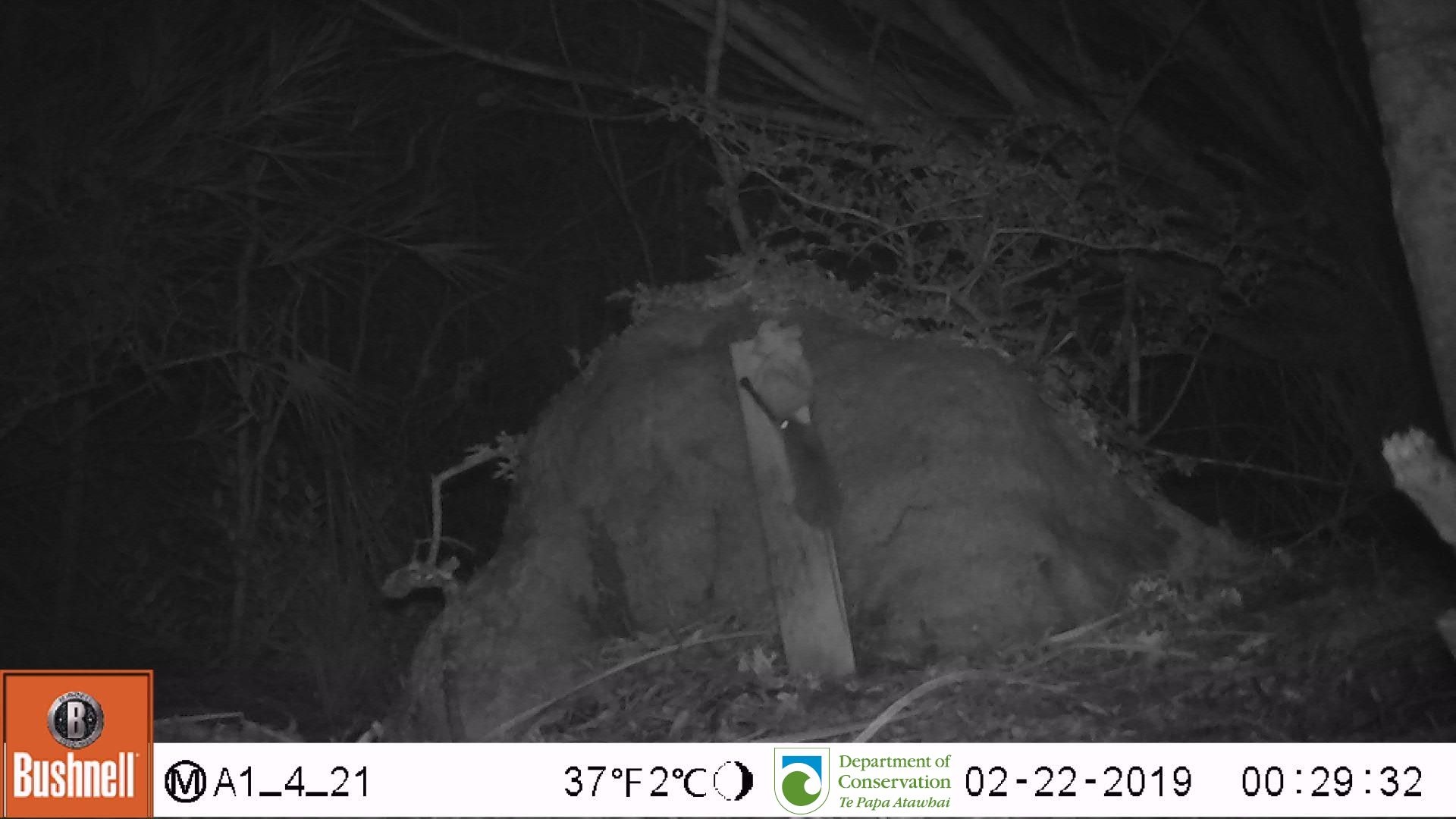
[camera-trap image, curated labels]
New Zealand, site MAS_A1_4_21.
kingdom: Animalia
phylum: Chordata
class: Mammalia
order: Rodentia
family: Muridae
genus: Mus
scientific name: Mus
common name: mouse